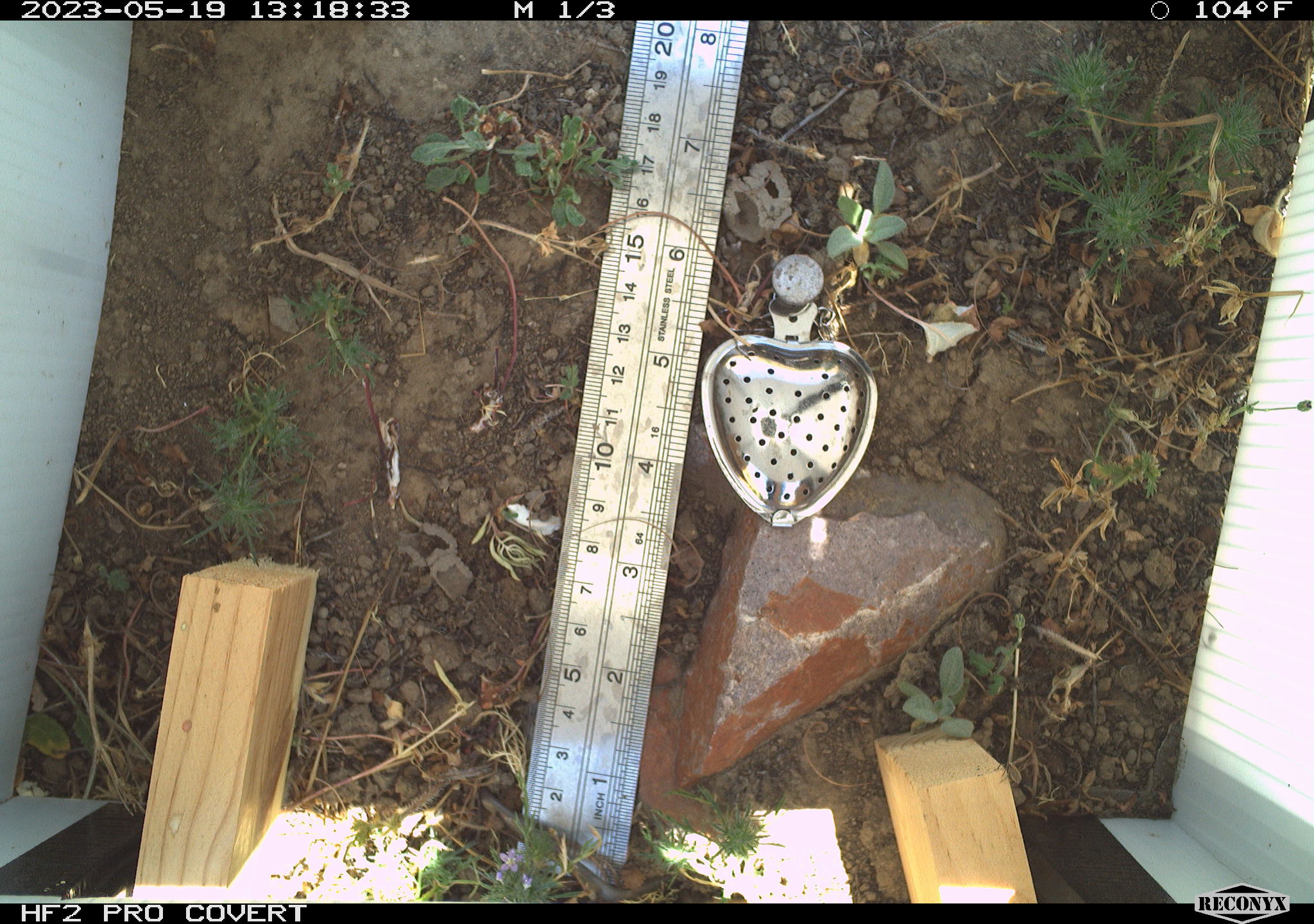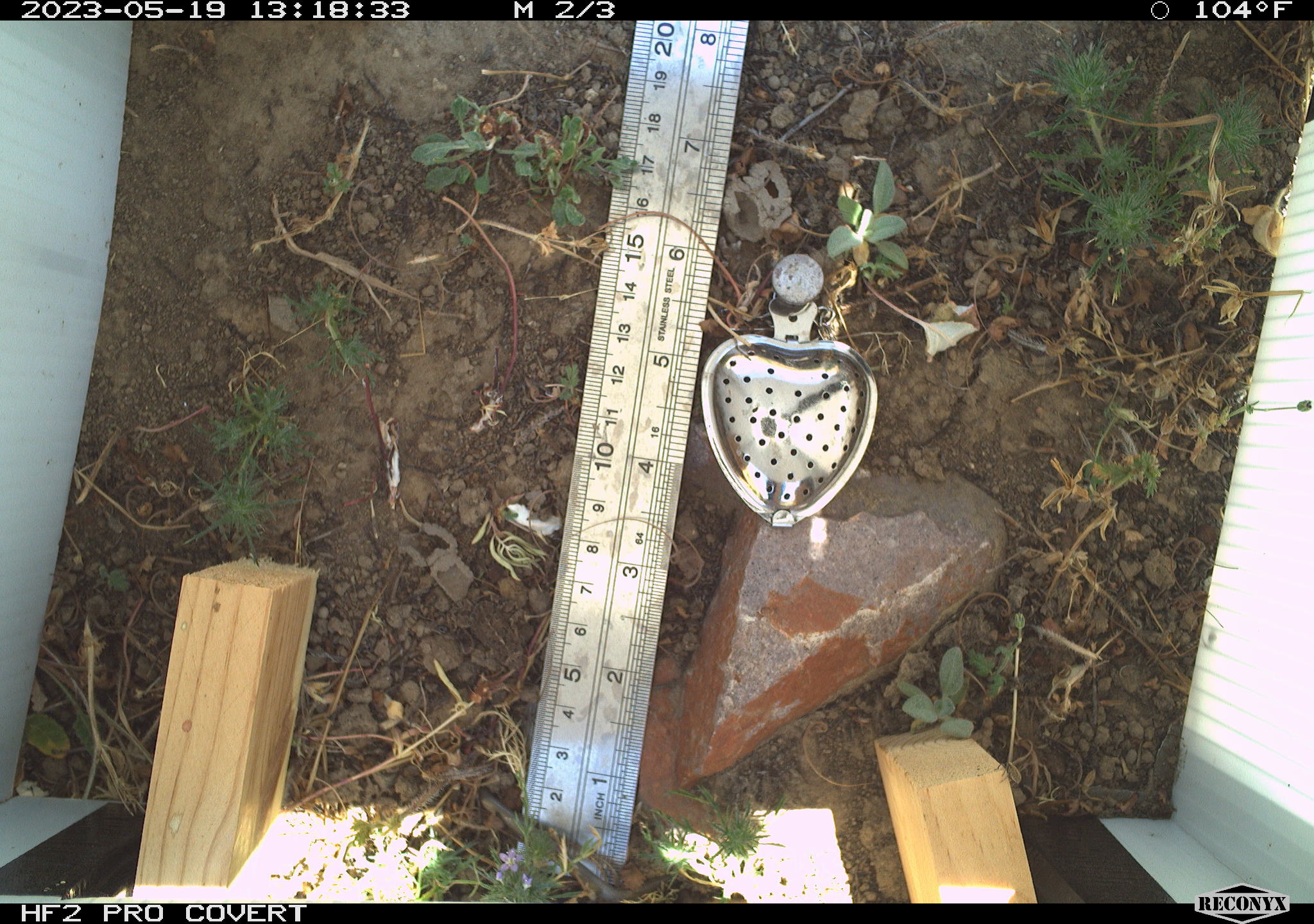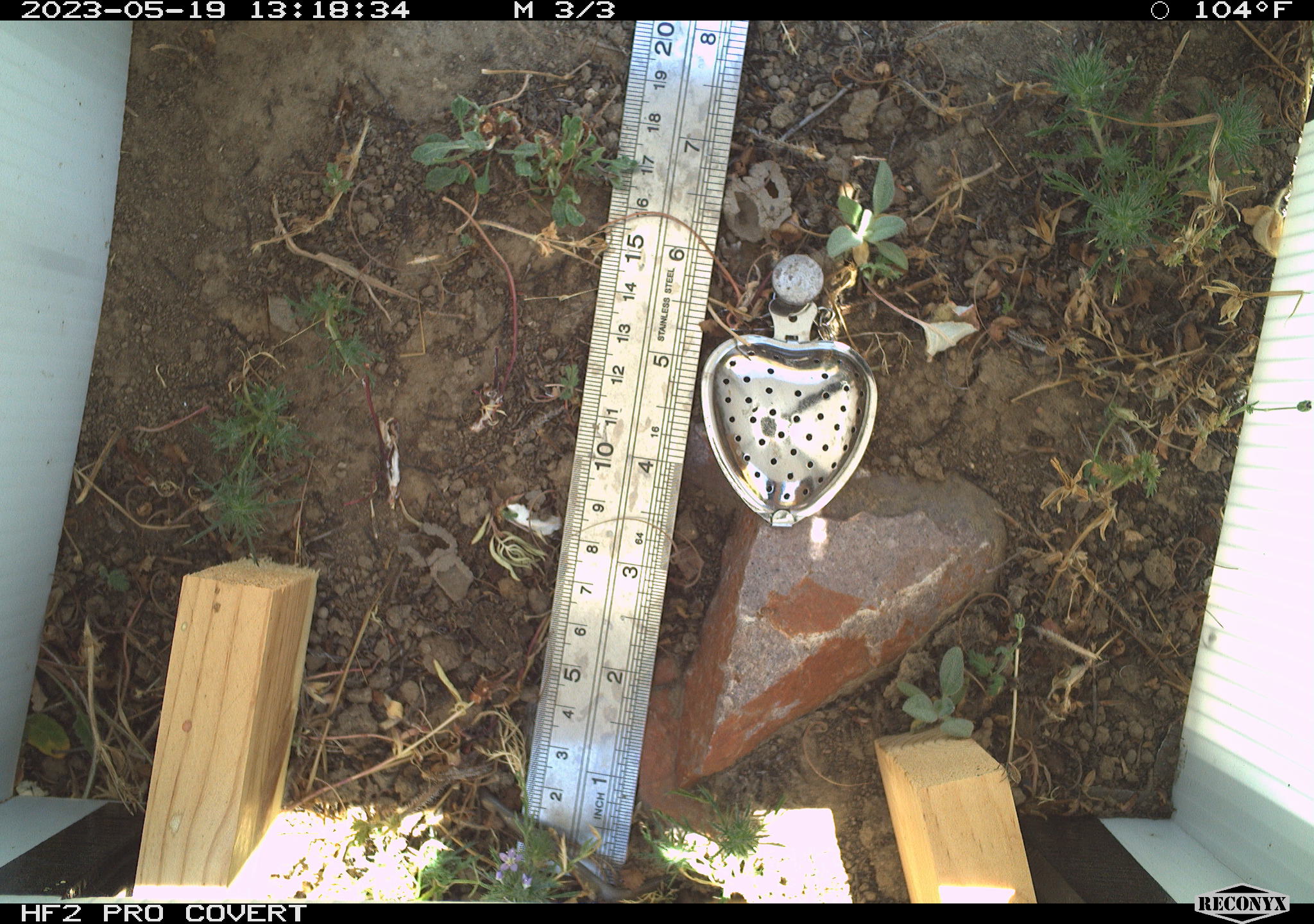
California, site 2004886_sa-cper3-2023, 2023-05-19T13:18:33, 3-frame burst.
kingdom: Animalia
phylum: Chordata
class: Amphibia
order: Anura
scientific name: Anura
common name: frogs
Frogs (Anura).